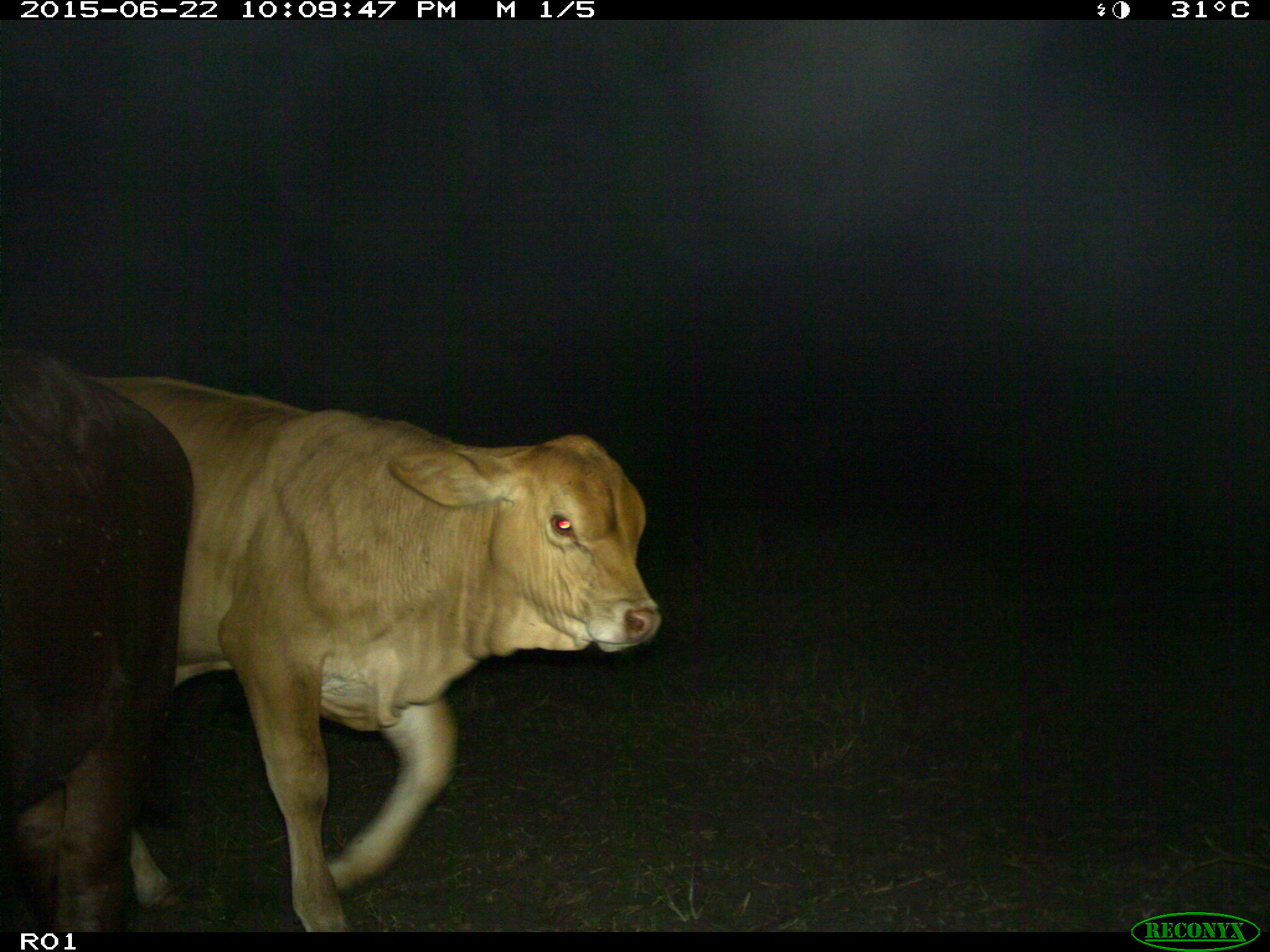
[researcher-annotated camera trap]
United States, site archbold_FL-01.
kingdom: Animalia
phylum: Chordata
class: Mammalia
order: Artiodactyla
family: Bovidae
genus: Bos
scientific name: Bos taurus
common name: domestic cow